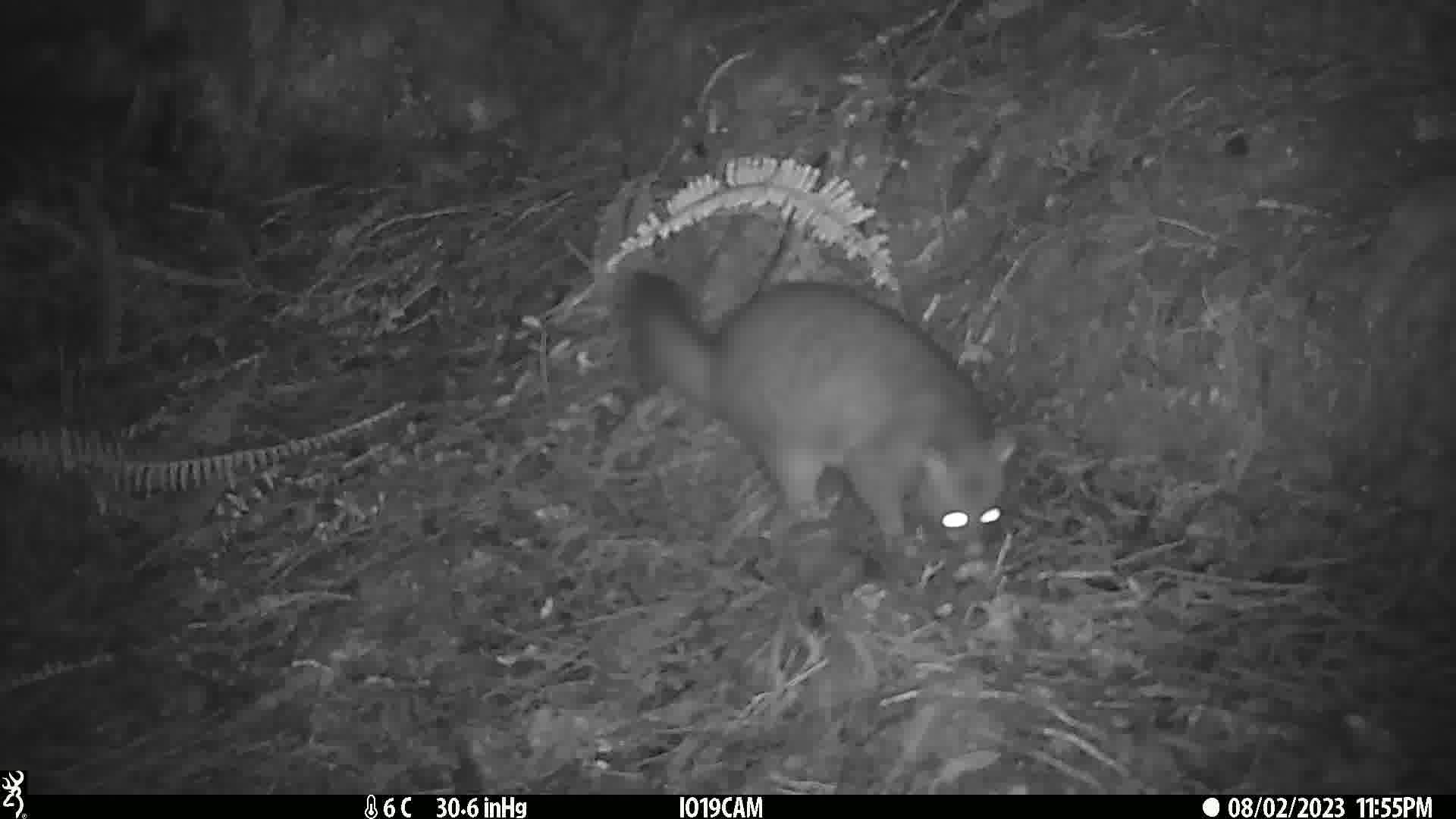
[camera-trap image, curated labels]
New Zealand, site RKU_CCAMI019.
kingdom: Animalia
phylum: Chordata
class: Mammalia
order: Diprotodontia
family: Phalangeridae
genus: Trichosurus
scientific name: Trichosurus vulpecula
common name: common brushtail possum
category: possum